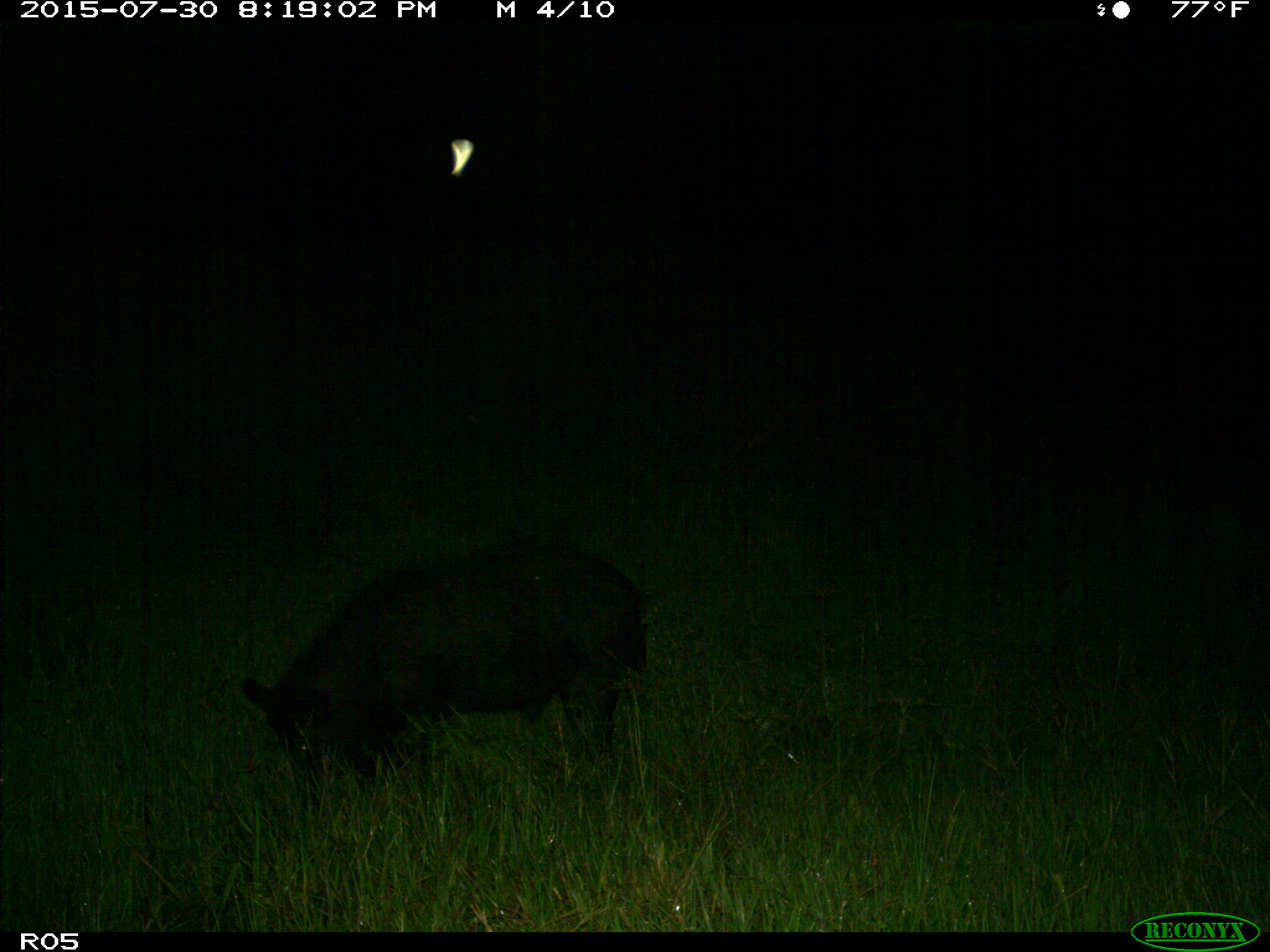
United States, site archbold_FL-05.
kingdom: Animalia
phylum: Chordata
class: Mammalia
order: Artiodactyla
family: Suidae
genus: Sus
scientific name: Sus scrofa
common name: wild boar